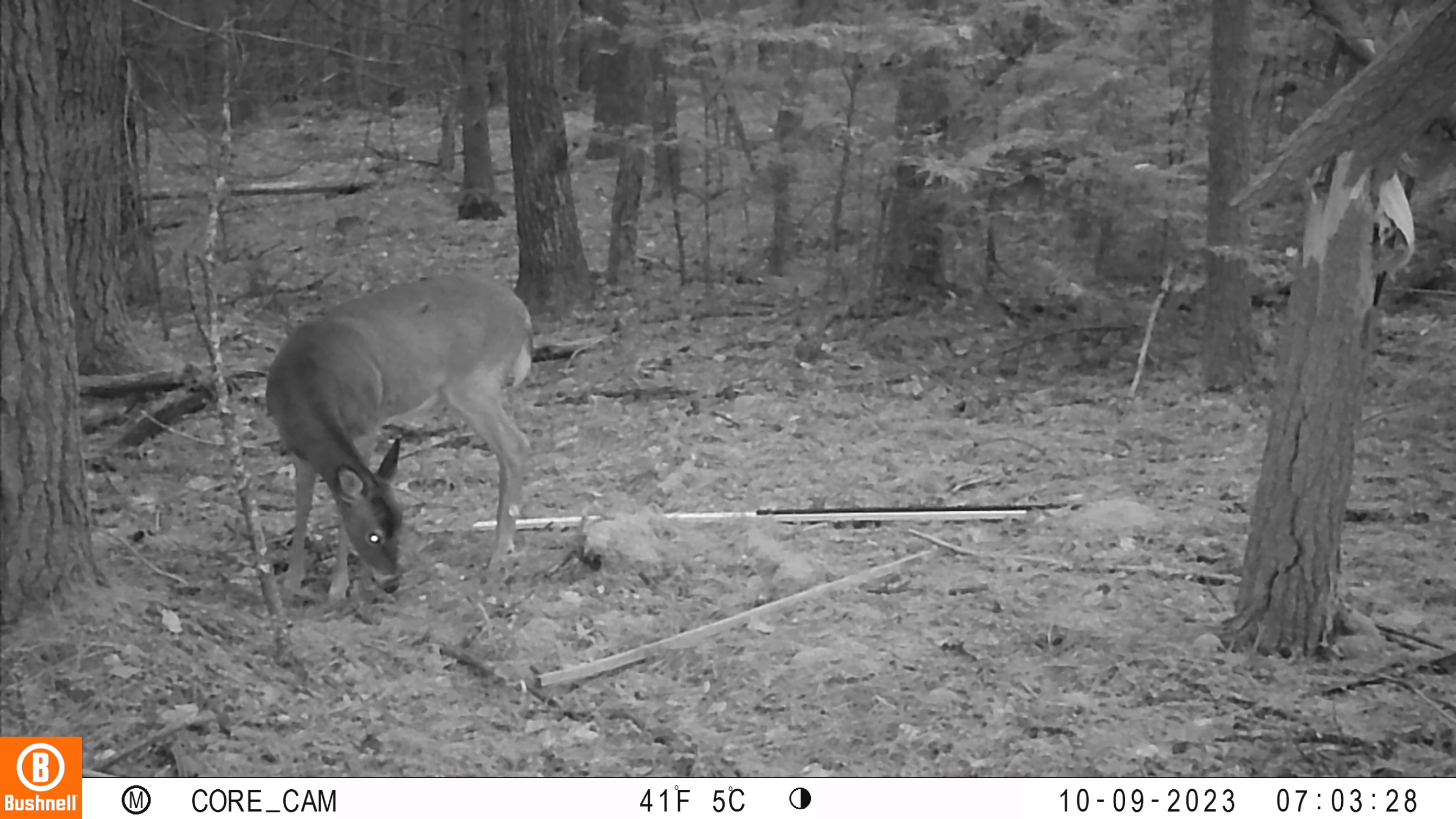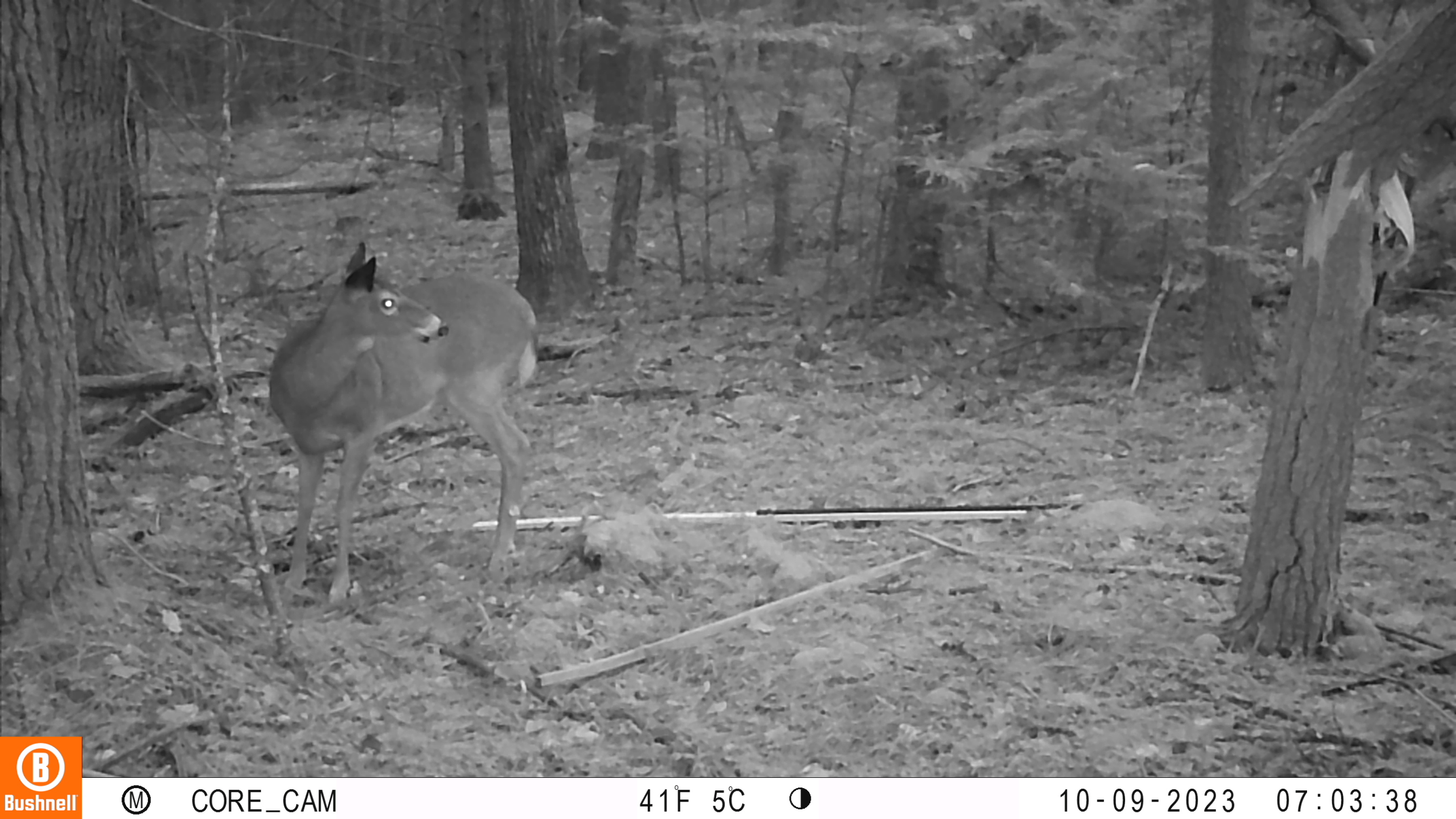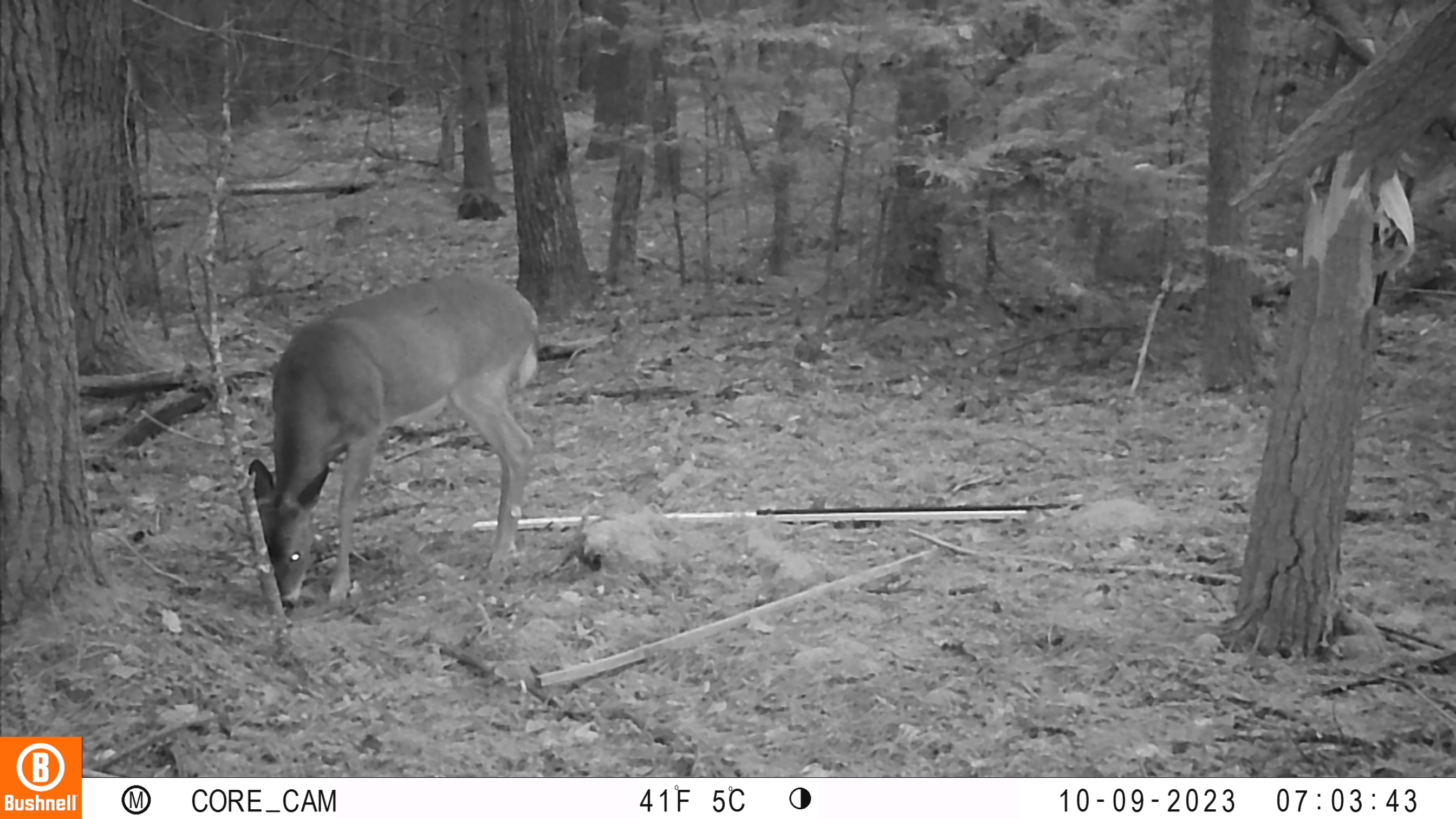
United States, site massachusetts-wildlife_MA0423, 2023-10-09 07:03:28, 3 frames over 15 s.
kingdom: Animalia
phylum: Chordata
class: Mammalia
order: Artiodactyla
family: Cervidae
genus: Odocoileus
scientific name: Odocoileus virginianus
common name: white-tailed deer